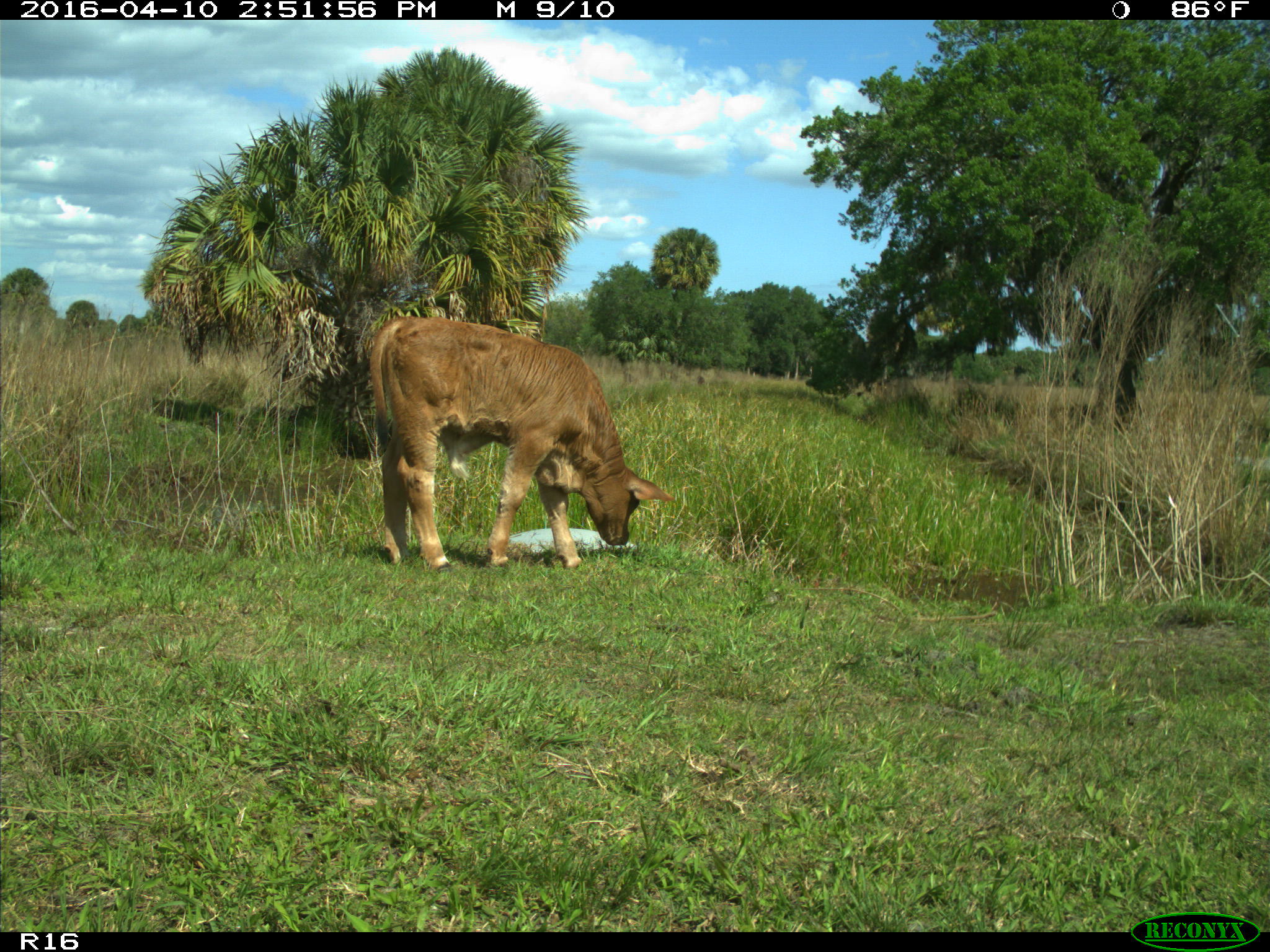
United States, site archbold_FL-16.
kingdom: Animalia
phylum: Chordata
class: Mammalia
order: Artiodactyla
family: Bovidae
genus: Bos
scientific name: Bos taurus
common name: domestic cow